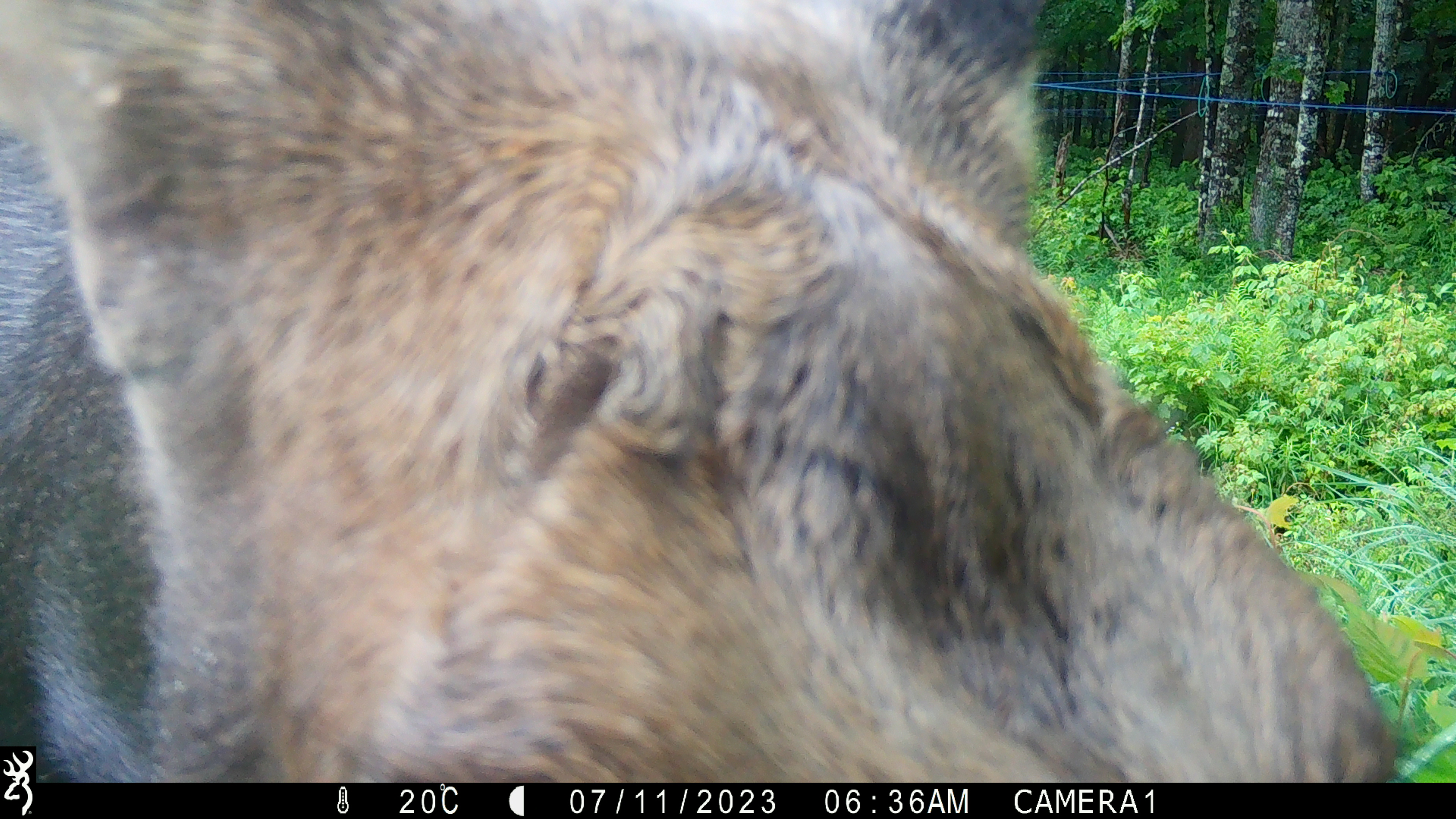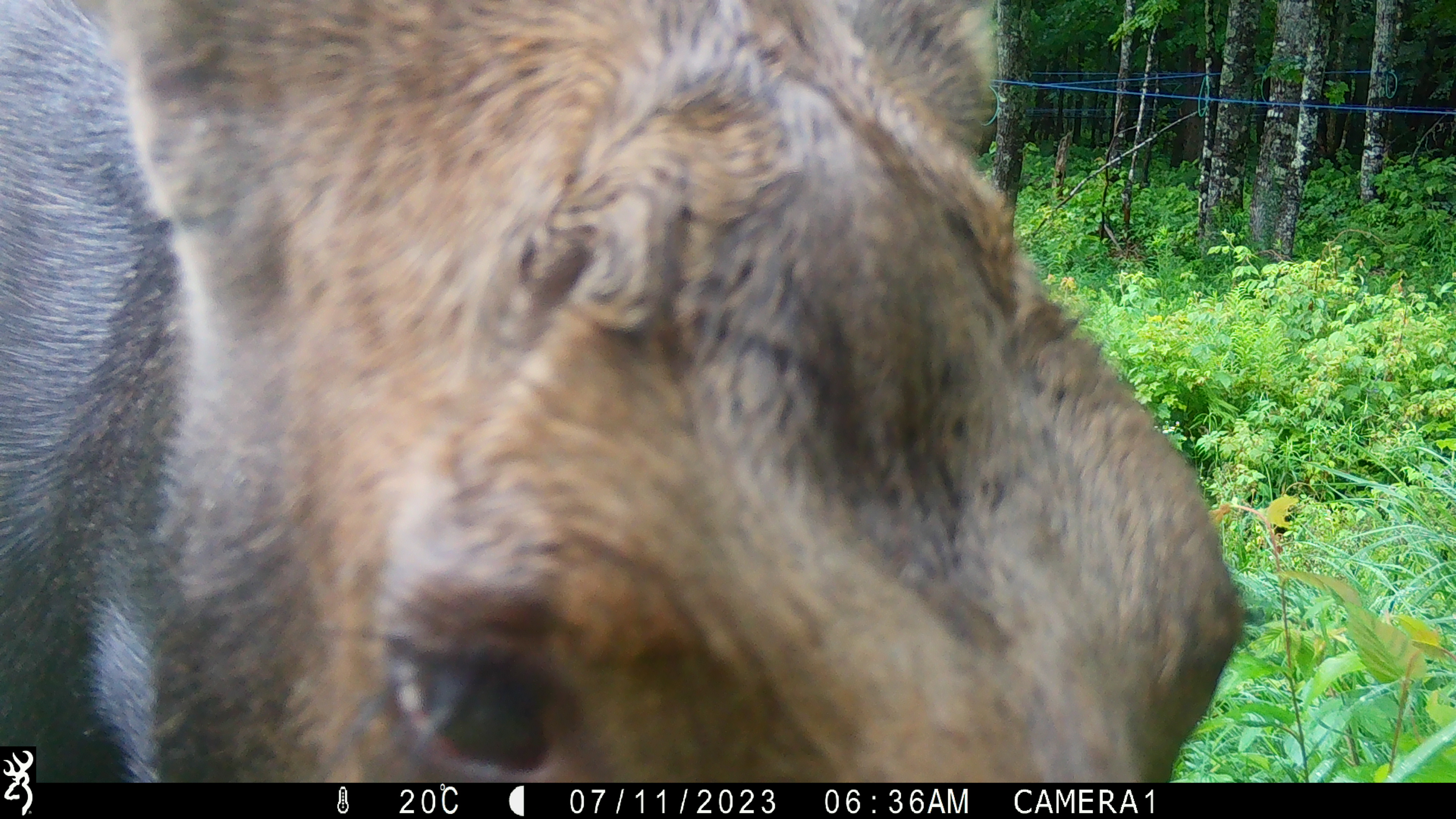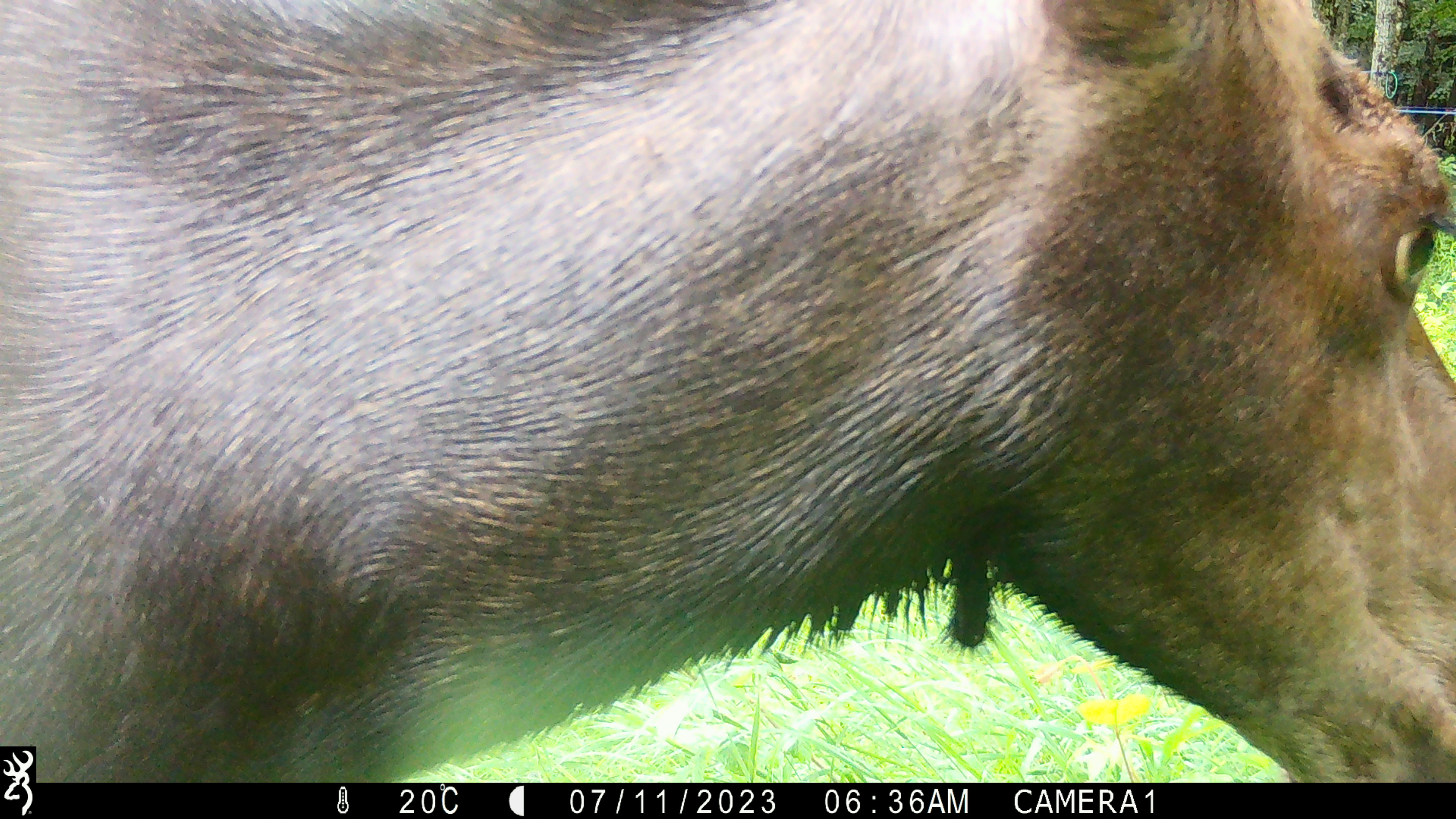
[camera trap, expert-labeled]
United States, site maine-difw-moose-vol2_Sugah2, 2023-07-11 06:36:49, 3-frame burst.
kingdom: Animalia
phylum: Chordata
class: Mammalia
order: Artiodactyla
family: Cervidae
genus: Alces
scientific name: Alces alces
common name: moose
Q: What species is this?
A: Moose (Alces alces).